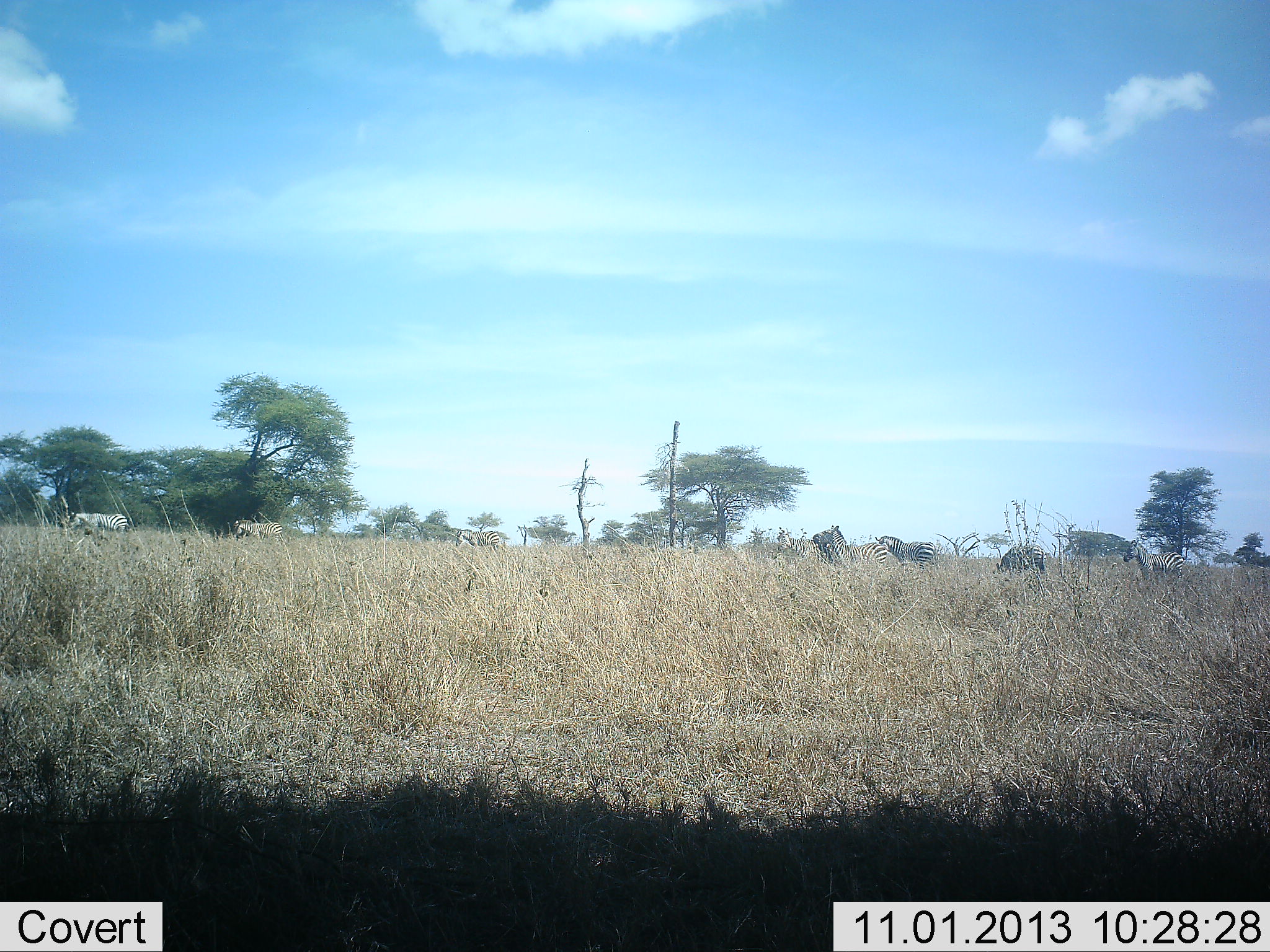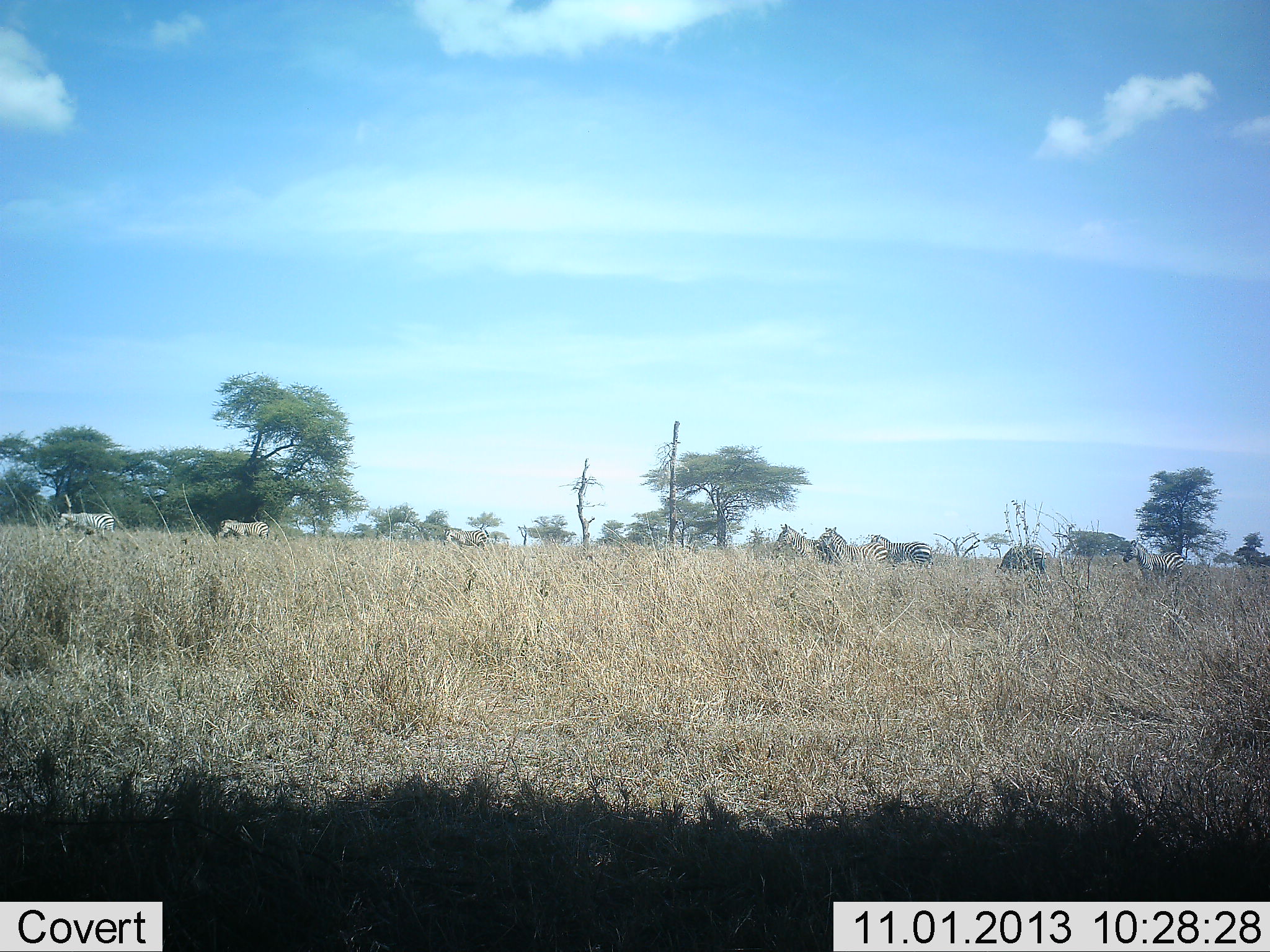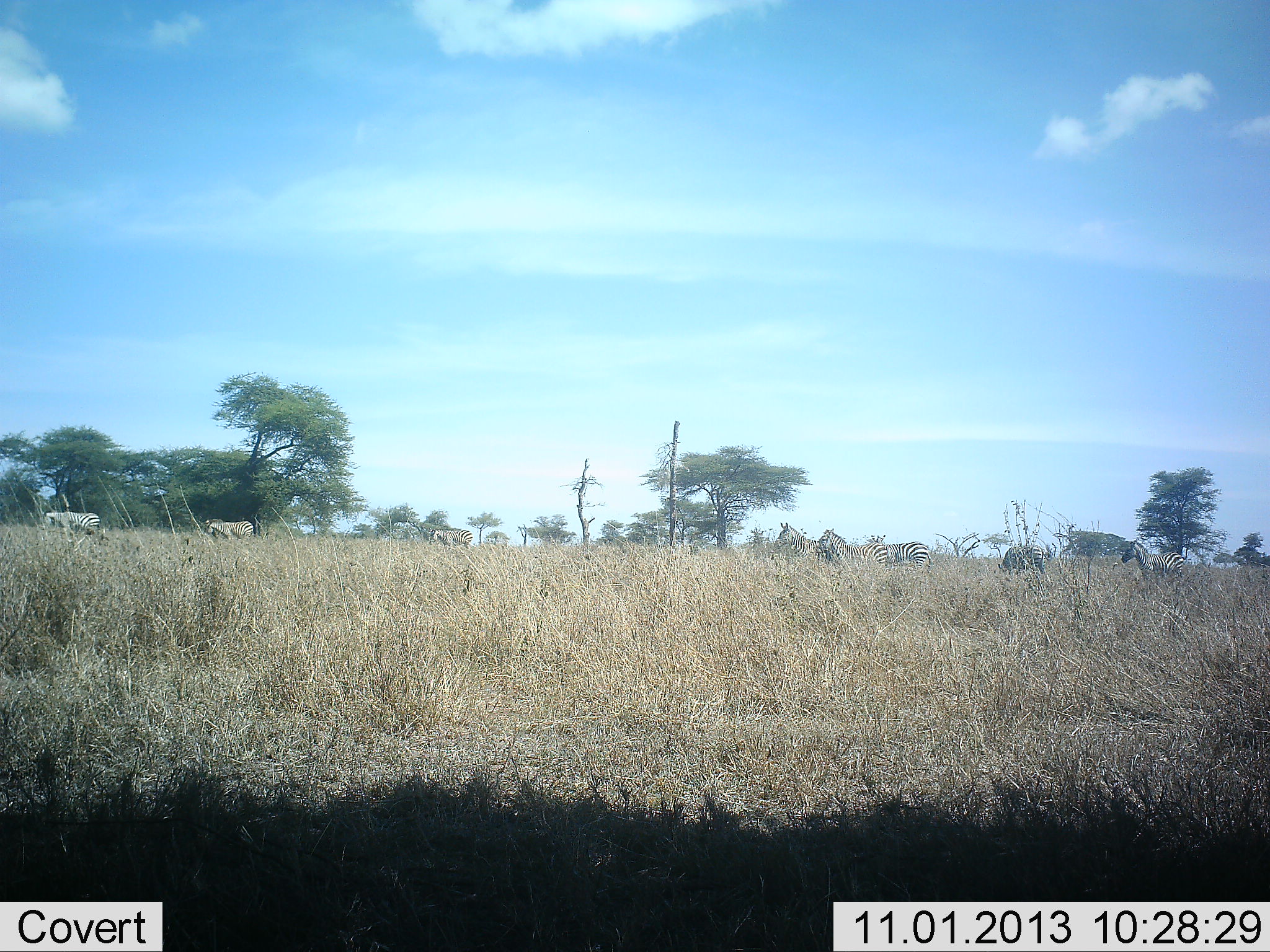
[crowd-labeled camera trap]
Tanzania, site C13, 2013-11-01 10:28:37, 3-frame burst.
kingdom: Animalia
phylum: Chordata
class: Mammalia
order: Perissodactyla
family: Equidae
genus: Equus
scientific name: Equus quagga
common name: plains zebra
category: zebra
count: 8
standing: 41%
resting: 8%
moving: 82%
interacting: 12%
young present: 4%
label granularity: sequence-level